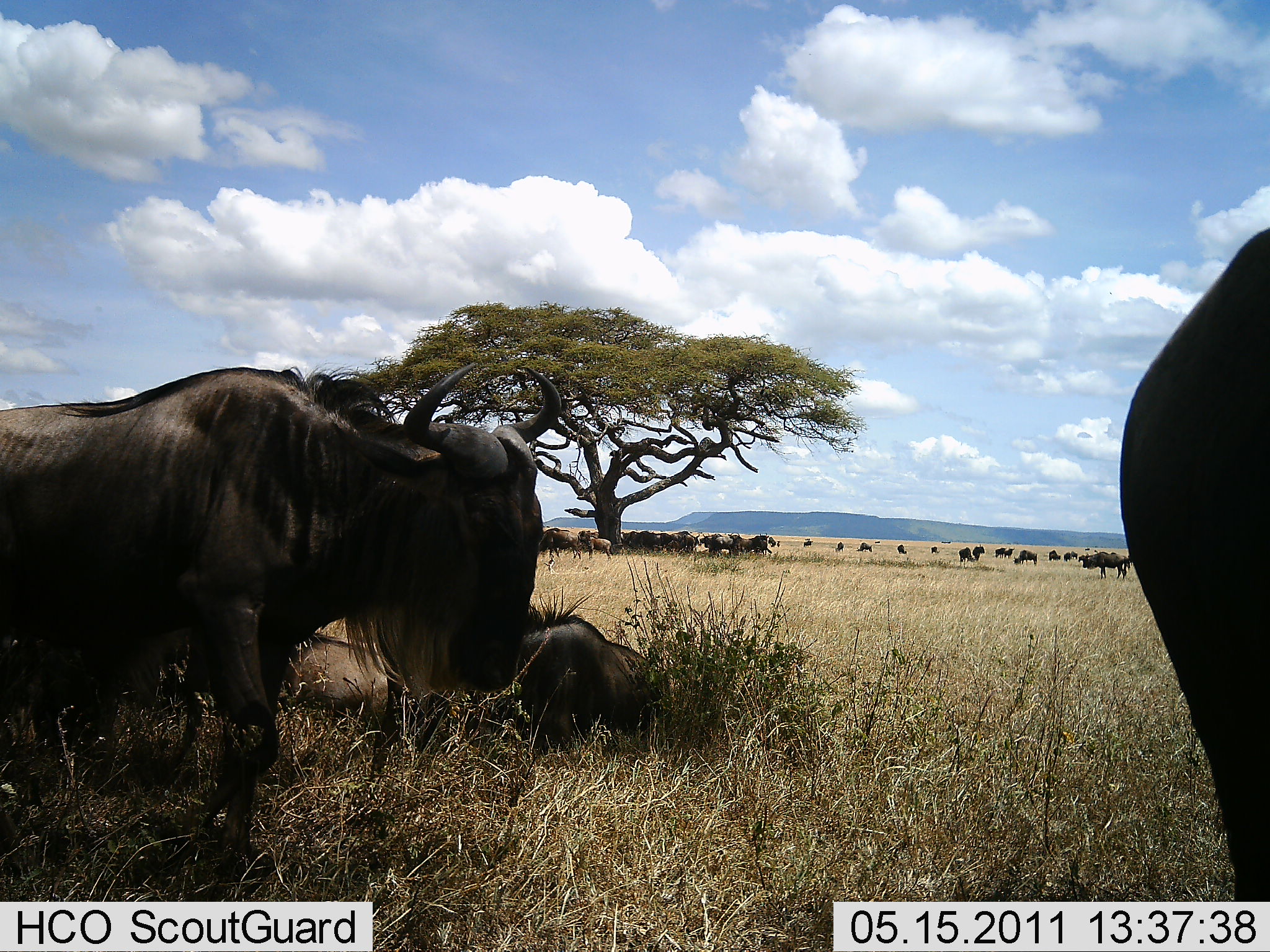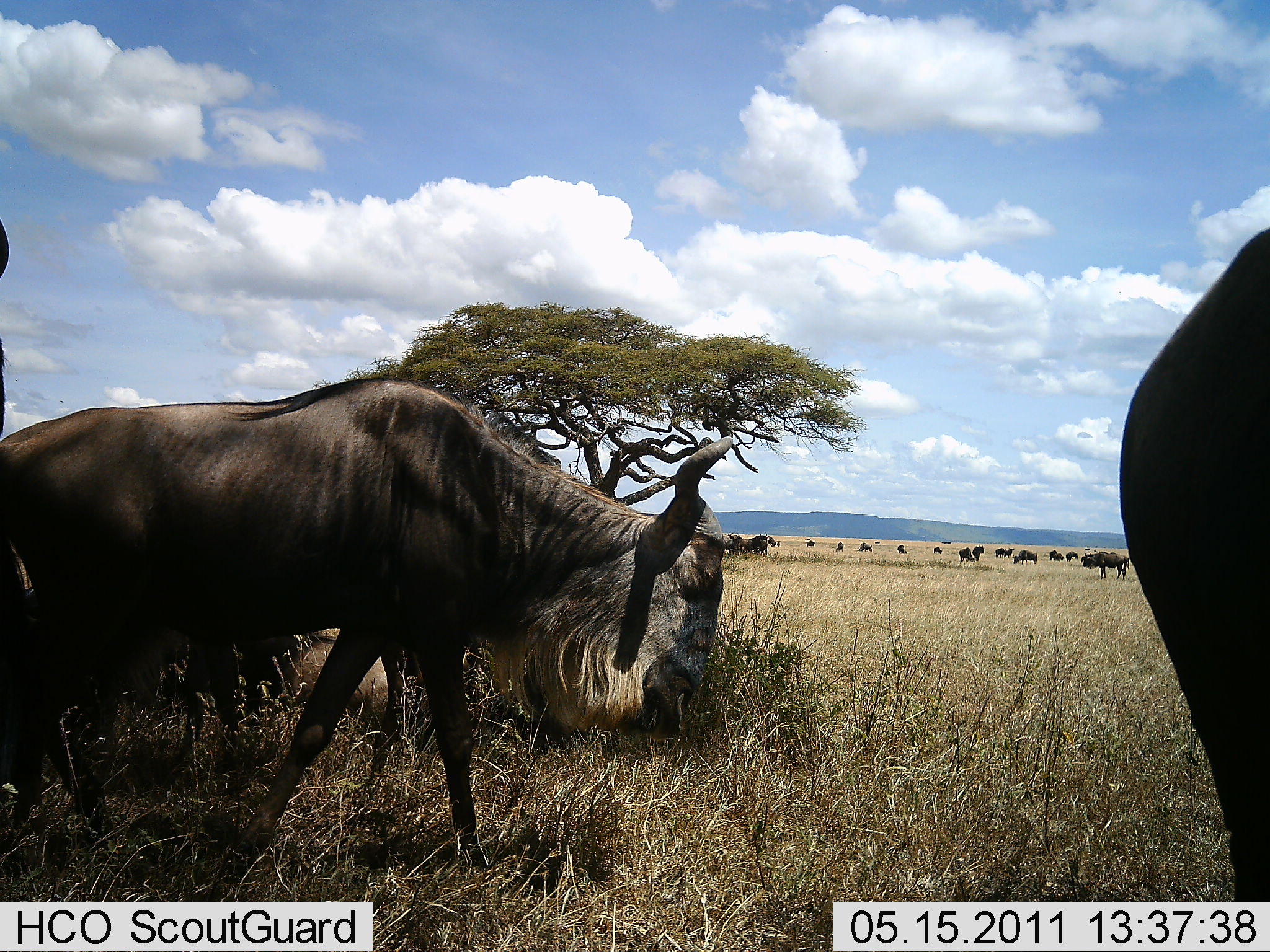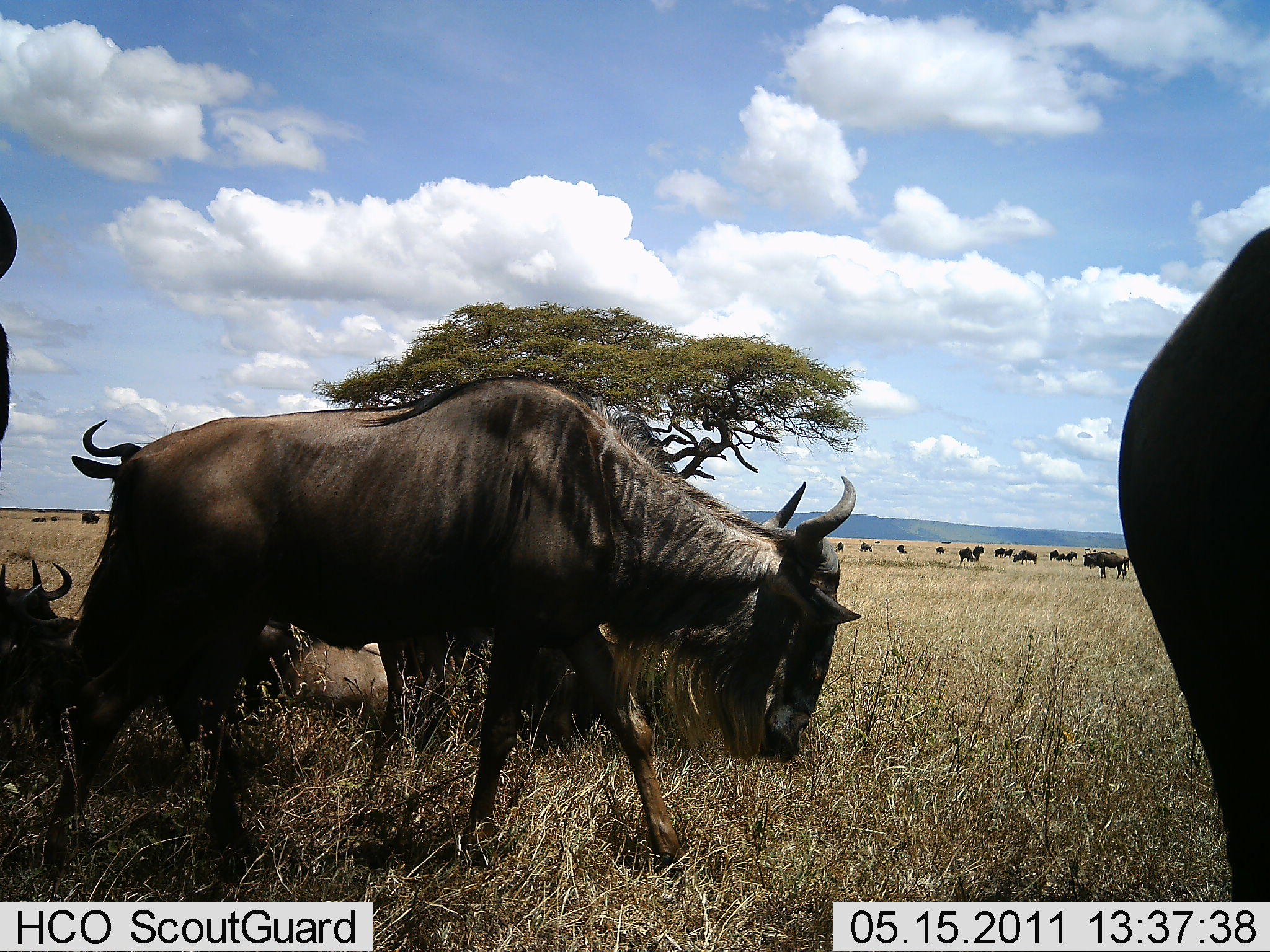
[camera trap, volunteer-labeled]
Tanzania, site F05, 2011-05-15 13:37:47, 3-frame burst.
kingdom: Animalia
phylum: Chordata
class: Mammalia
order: Artiodactyla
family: Bovidae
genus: Connochaetes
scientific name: Connochaetes taurinus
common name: blue wildebeest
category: wildebeest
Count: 11-50.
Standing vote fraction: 60%.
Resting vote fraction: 40%.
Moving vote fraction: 60%.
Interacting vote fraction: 0%.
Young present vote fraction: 0%.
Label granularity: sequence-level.